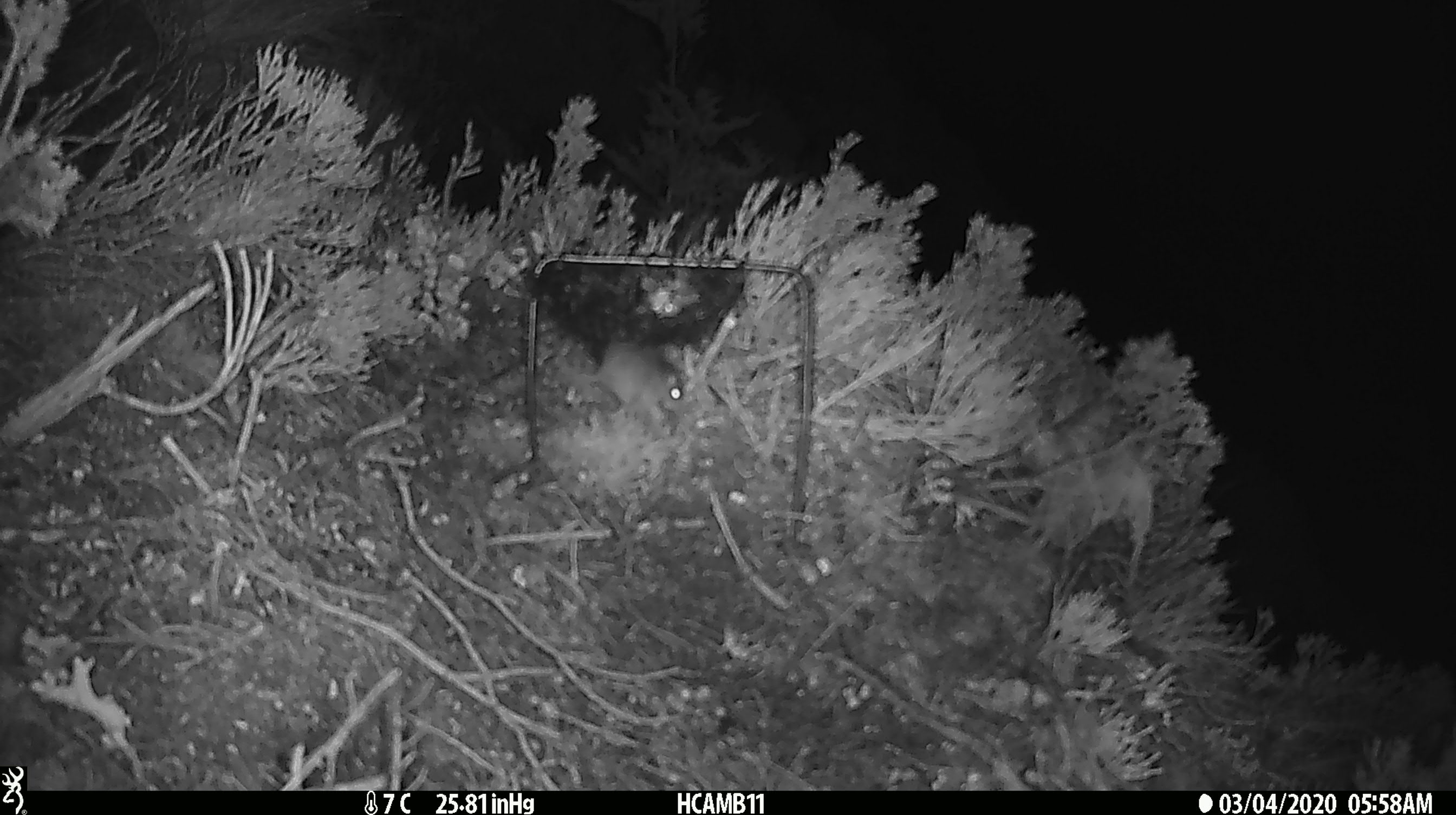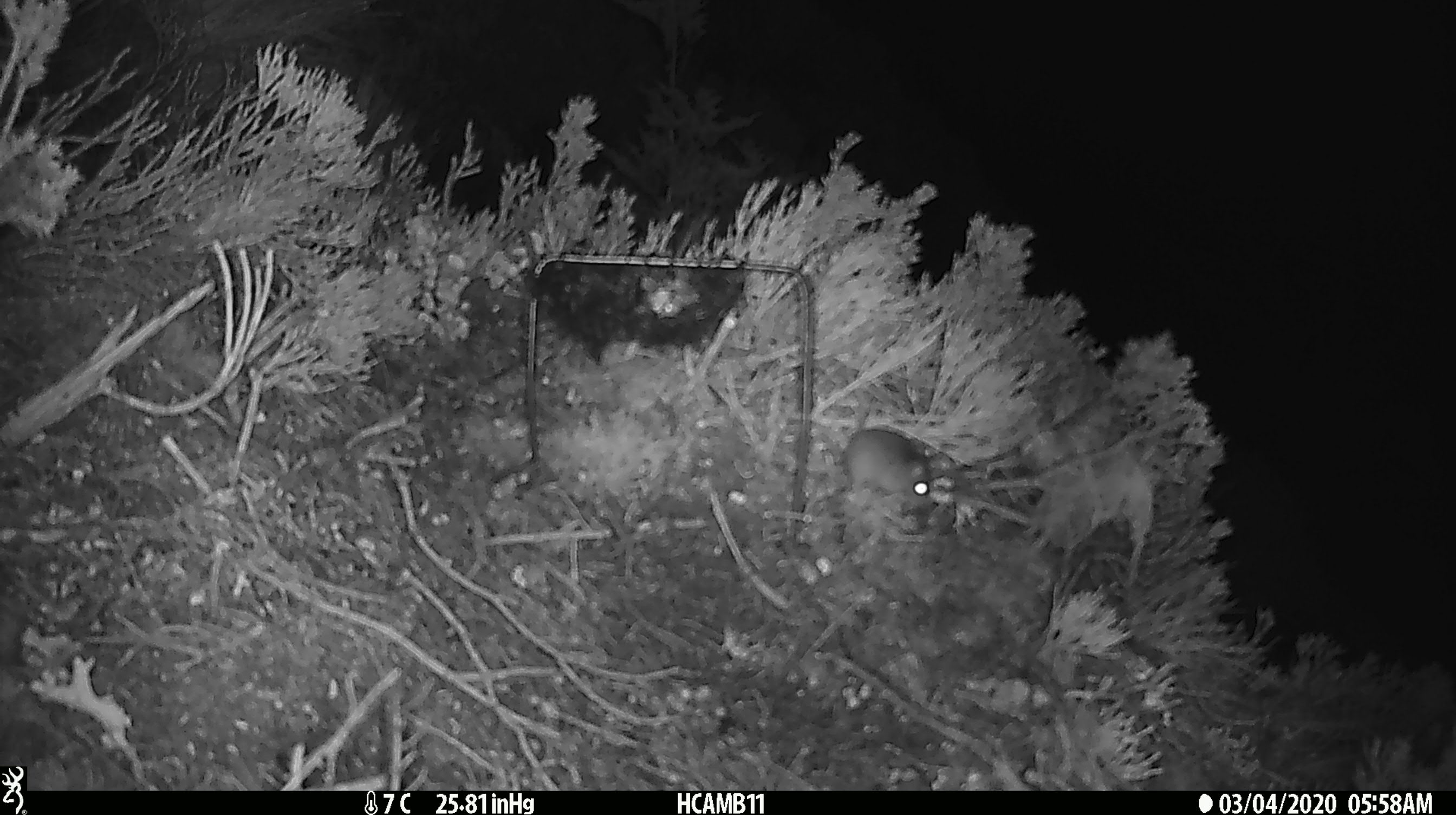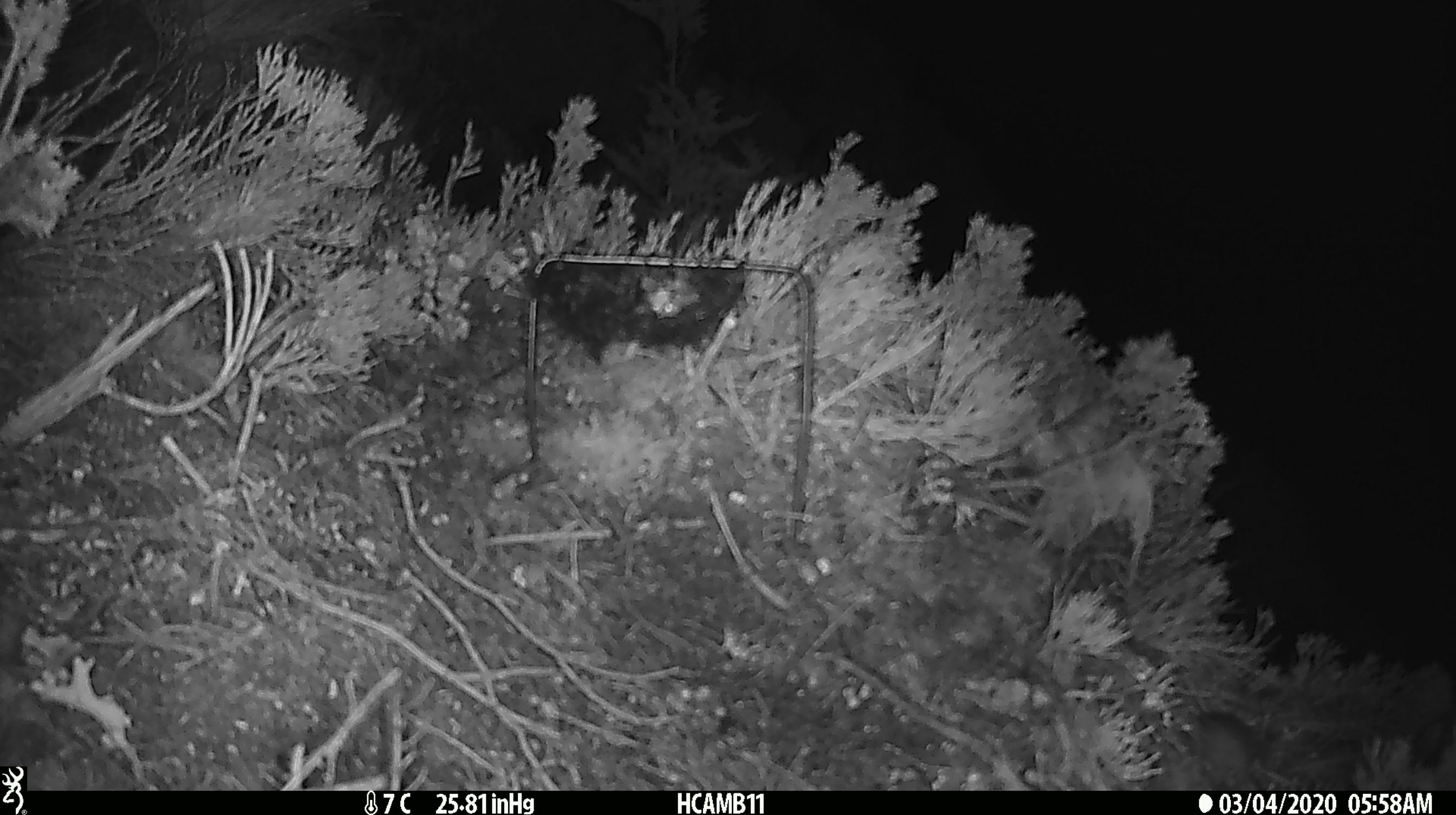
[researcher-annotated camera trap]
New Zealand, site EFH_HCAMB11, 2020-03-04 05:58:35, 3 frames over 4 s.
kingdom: Animalia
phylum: Chordata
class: Mammalia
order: Rodentia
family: Muridae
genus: Mus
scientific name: Mus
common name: mouse